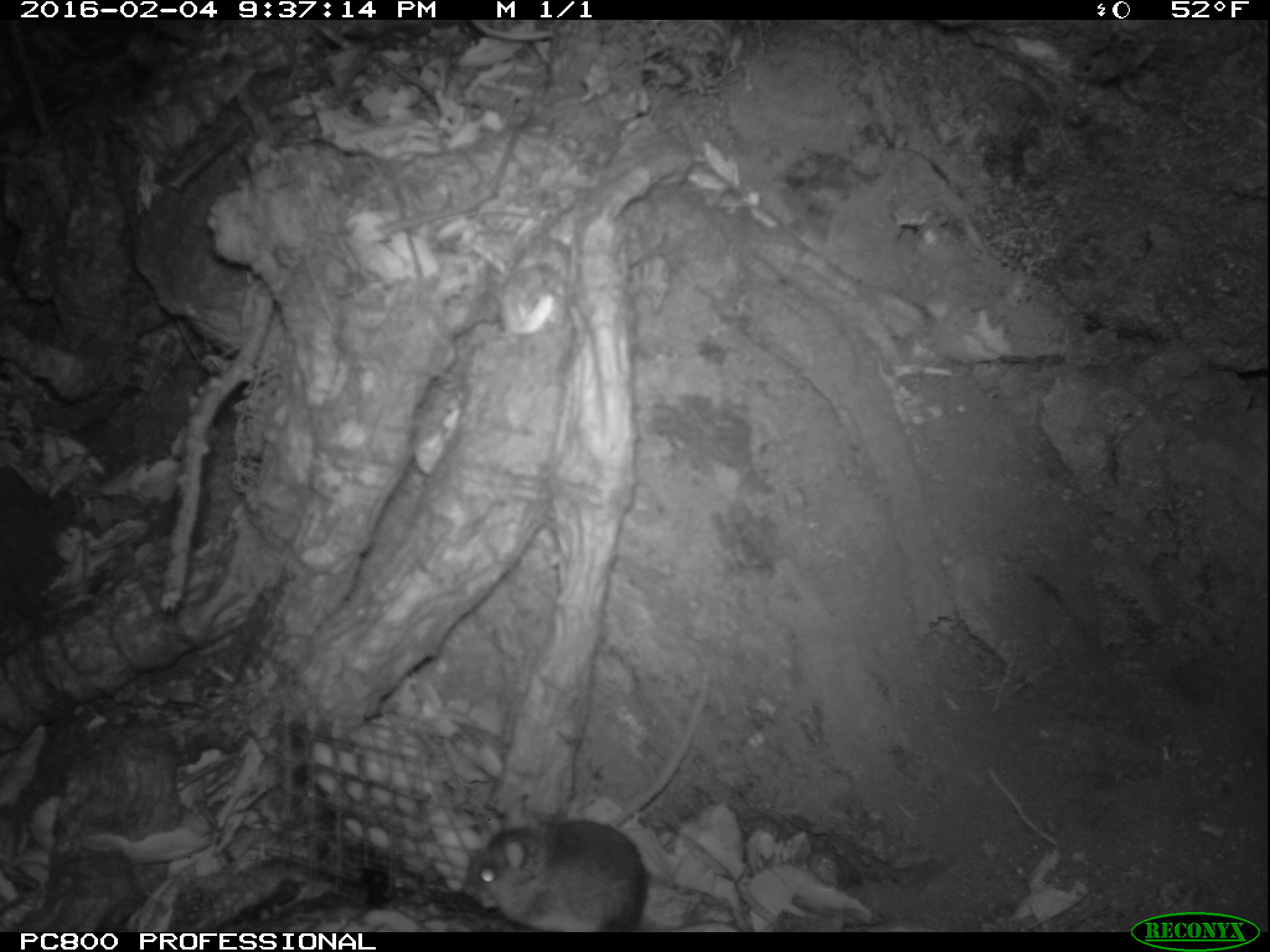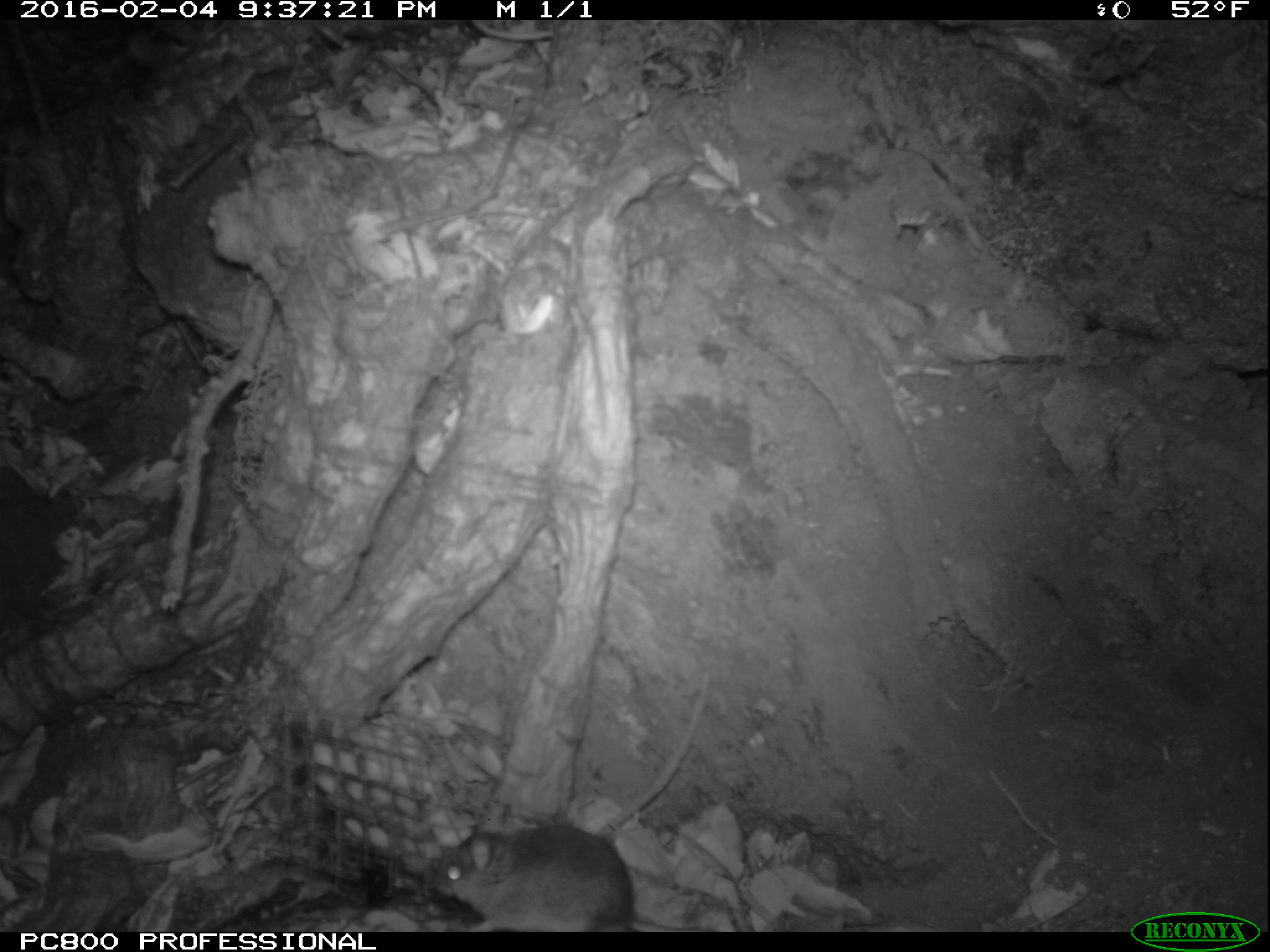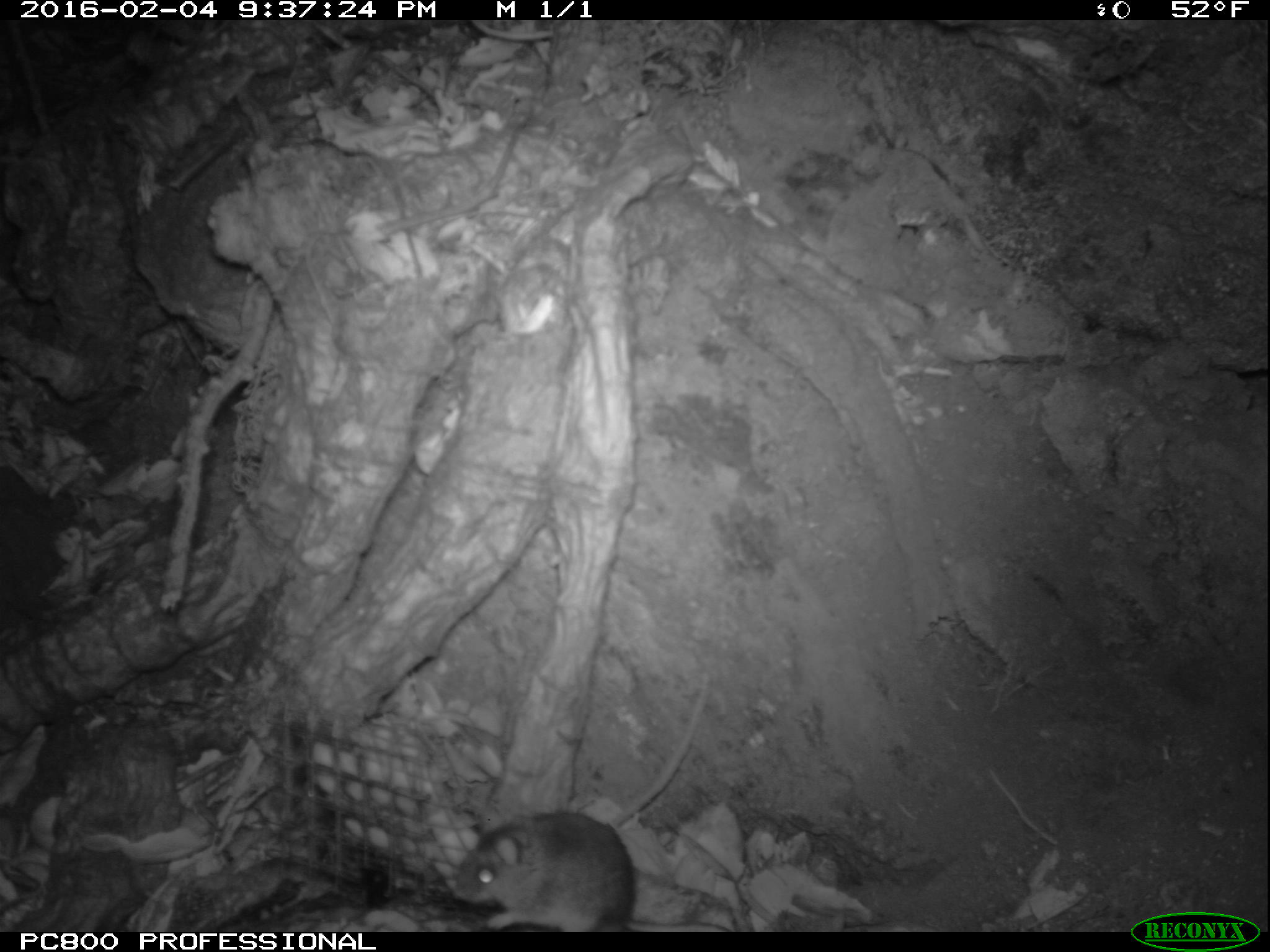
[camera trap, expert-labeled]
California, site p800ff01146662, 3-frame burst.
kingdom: Animalia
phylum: Chordata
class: Mammalia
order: Rodentia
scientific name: Rodentia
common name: rodent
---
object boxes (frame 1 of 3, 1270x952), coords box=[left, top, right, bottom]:
rodent: box=[461, 794, 647, 932]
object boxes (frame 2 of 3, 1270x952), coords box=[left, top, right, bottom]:
rodent: box=[425, 680, 710, 930]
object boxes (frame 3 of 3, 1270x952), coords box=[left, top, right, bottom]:
rodent: box=[455, 812, 730, 932]